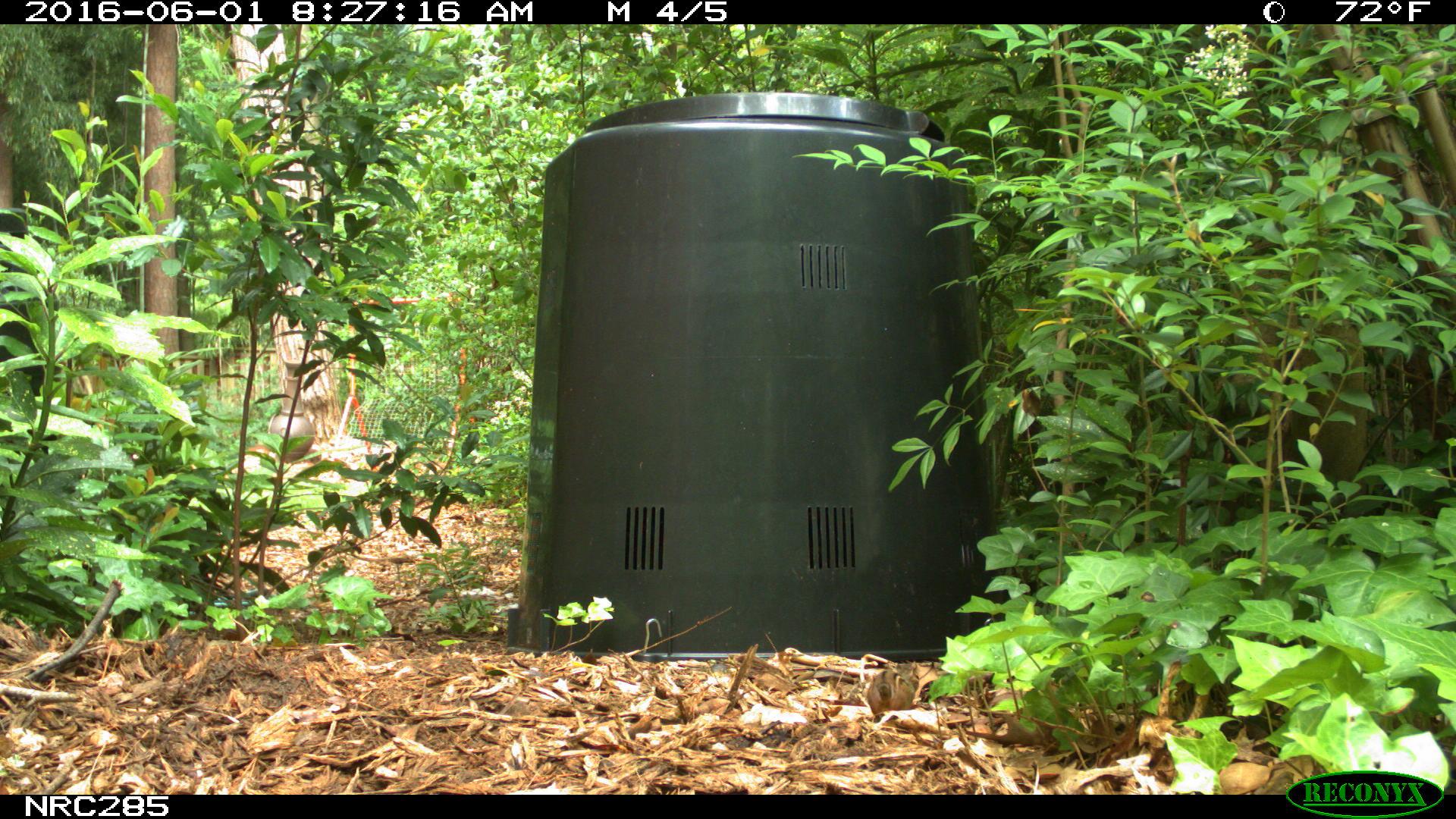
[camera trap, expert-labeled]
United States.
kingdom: Animalia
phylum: Chordata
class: Mammalia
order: Rodentia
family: Sciuridae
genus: Tamias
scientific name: Tamias striatus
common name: eastern chipmunk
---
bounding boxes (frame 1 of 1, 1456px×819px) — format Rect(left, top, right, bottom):
Eastern Chipmunk: Rect(859, 653, 929, 719)